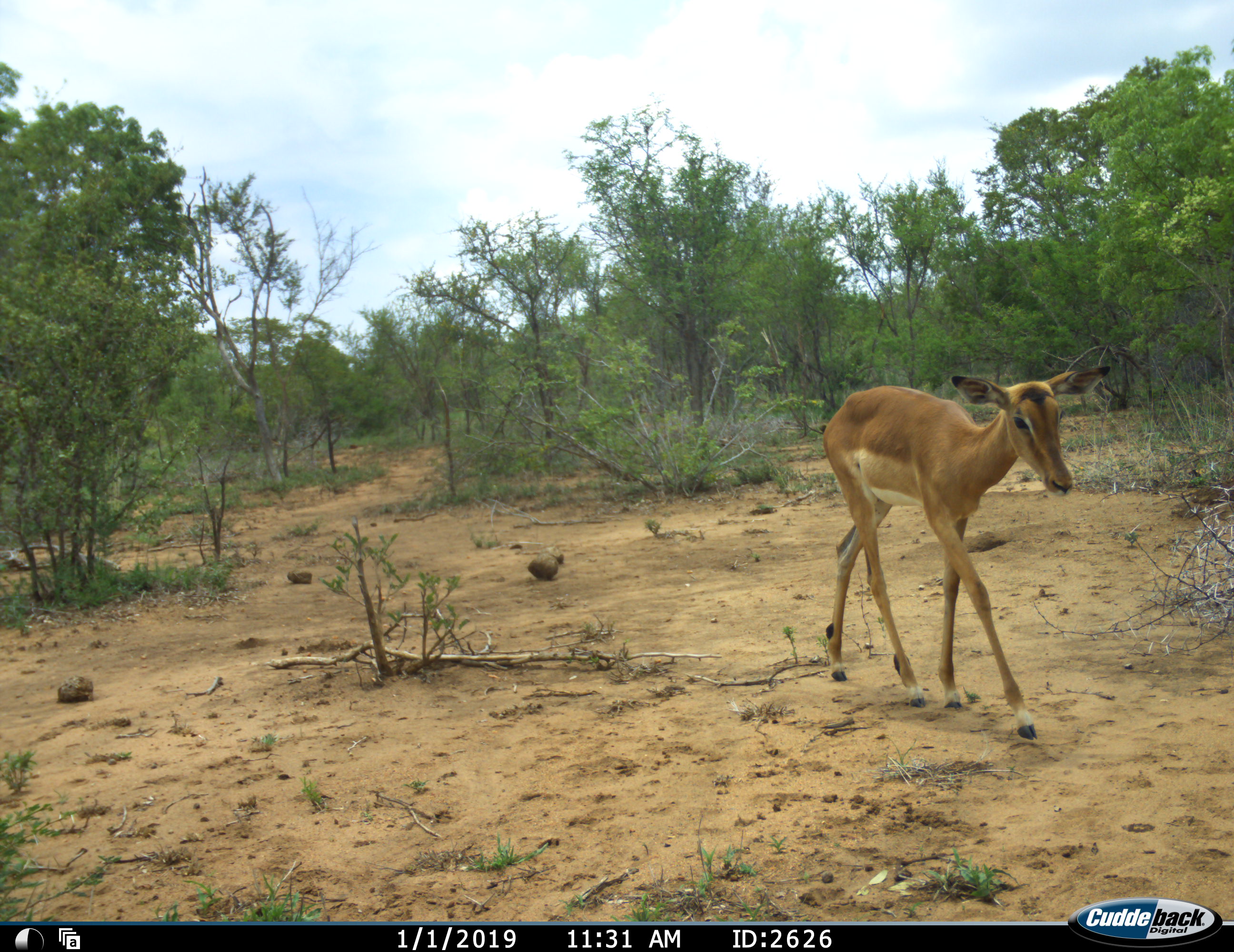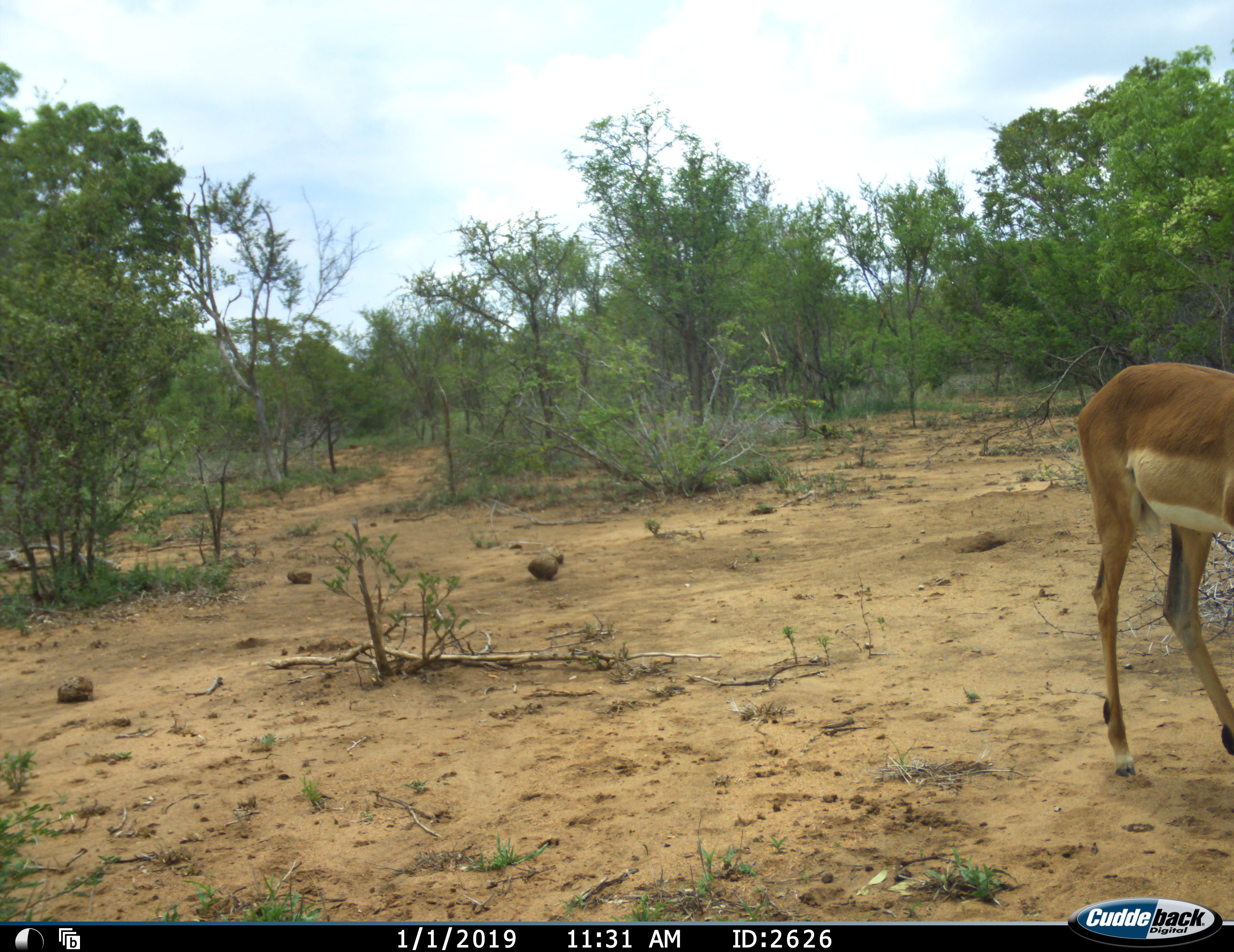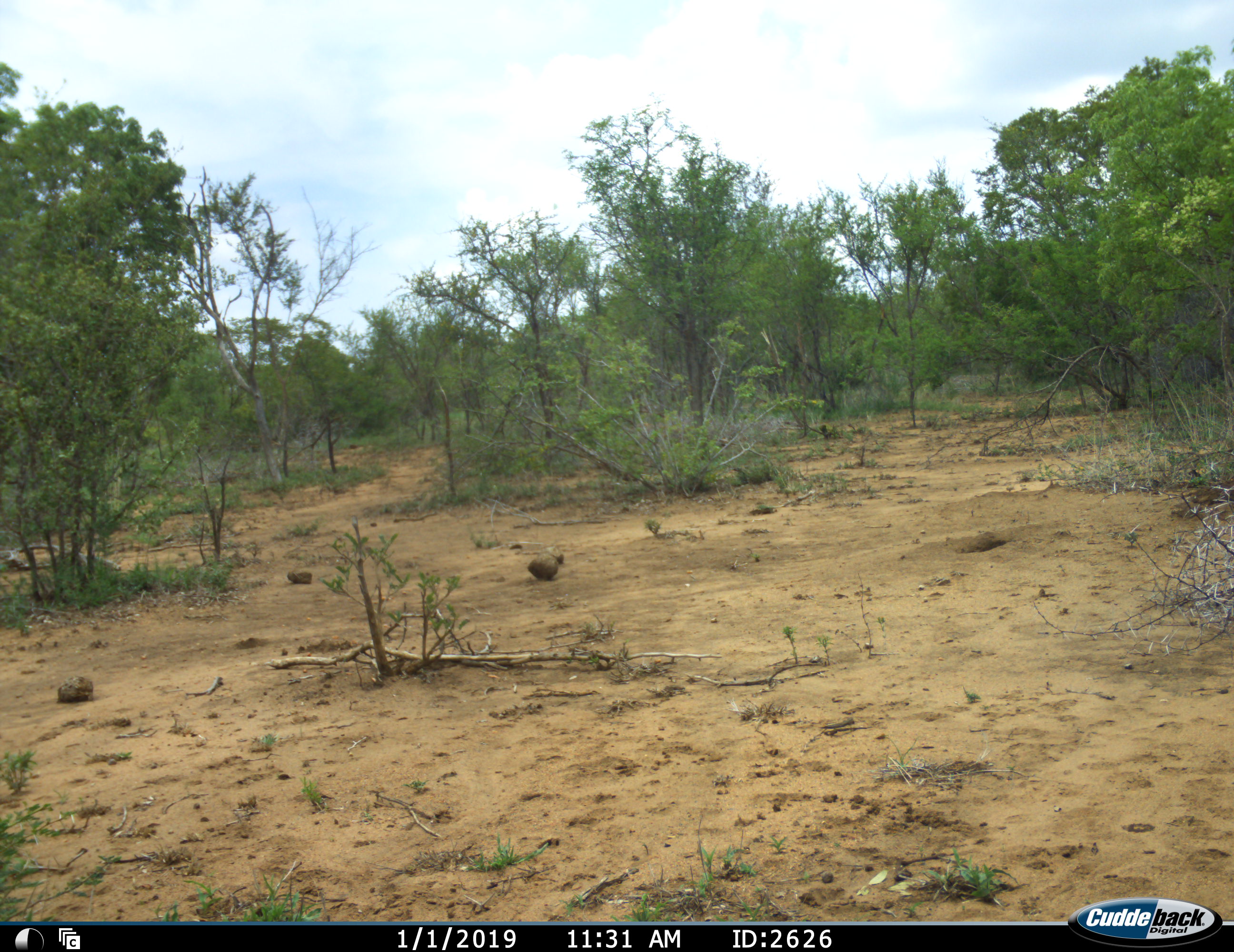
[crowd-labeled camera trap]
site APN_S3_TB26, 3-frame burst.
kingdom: Animalia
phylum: Chordata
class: Mammalia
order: Artiodactyla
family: Bovidae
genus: Aepyceros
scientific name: Aepyceros melampus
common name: impala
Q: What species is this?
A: Impala (Aepyceros melampus).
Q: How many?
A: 1.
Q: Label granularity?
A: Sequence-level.